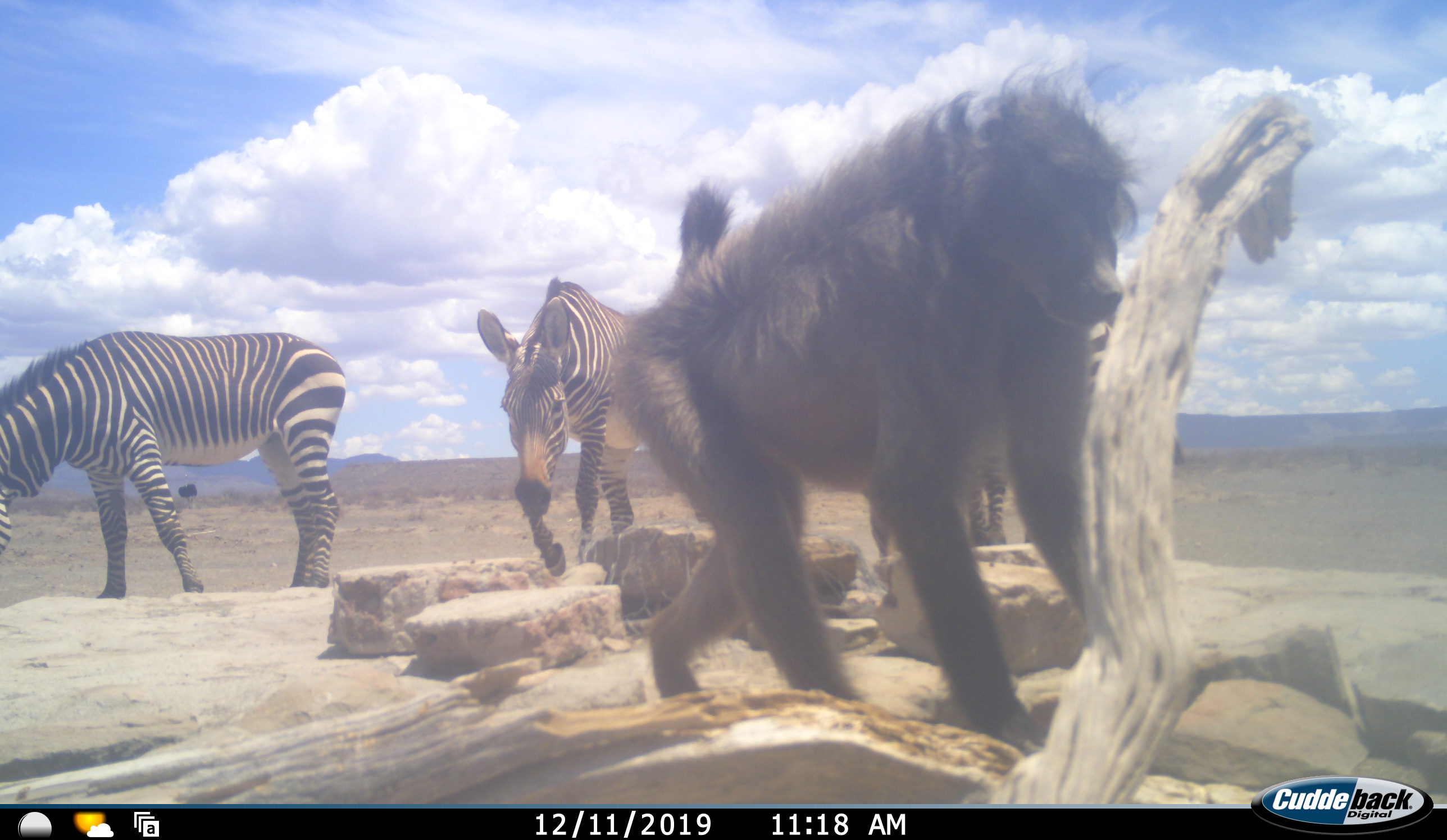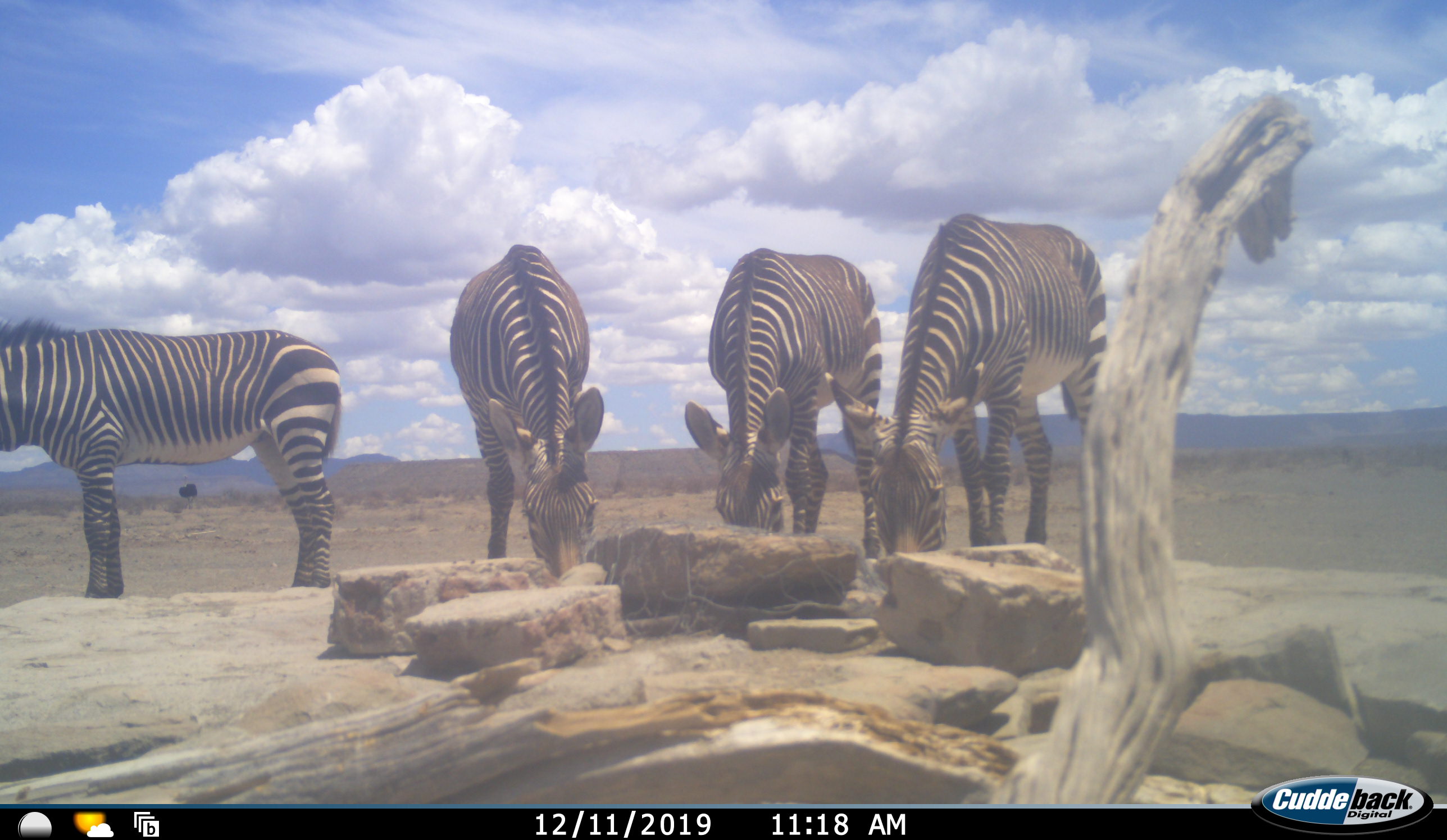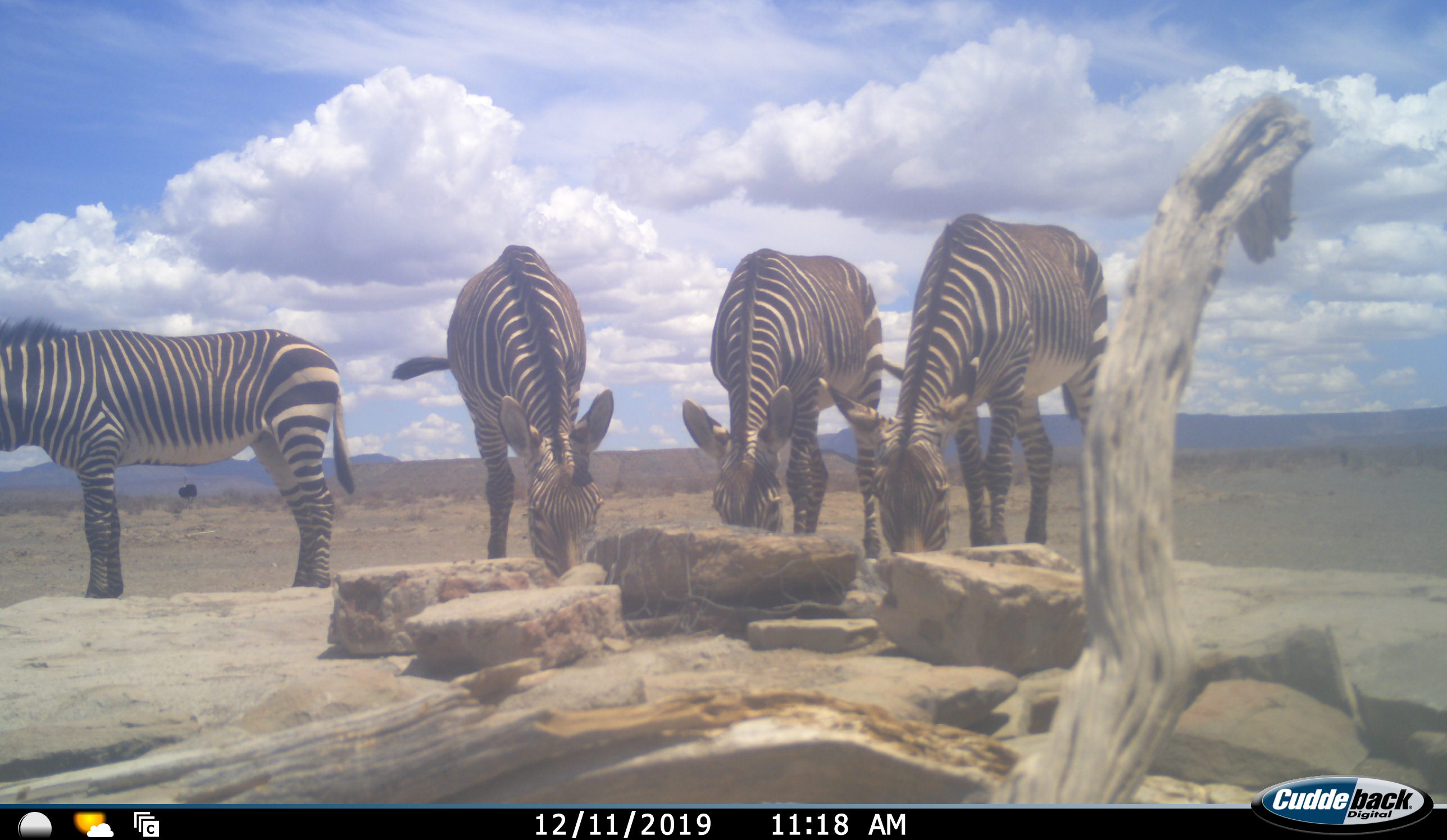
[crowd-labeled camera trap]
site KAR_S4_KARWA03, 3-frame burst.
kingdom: Animalia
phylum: Chordata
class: Mammalia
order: Primates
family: Cercopithecidae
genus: Papio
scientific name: Papio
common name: baboon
Baboon (Papio), count 1. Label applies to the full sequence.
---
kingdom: Animalia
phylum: Chordata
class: Mammalia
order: Perissodactyla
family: Equidae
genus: Equus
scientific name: Equus zebra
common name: mountain zebra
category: zebramountain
Zebramountain (mountain zebra) (Equus zebra), count 4. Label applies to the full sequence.